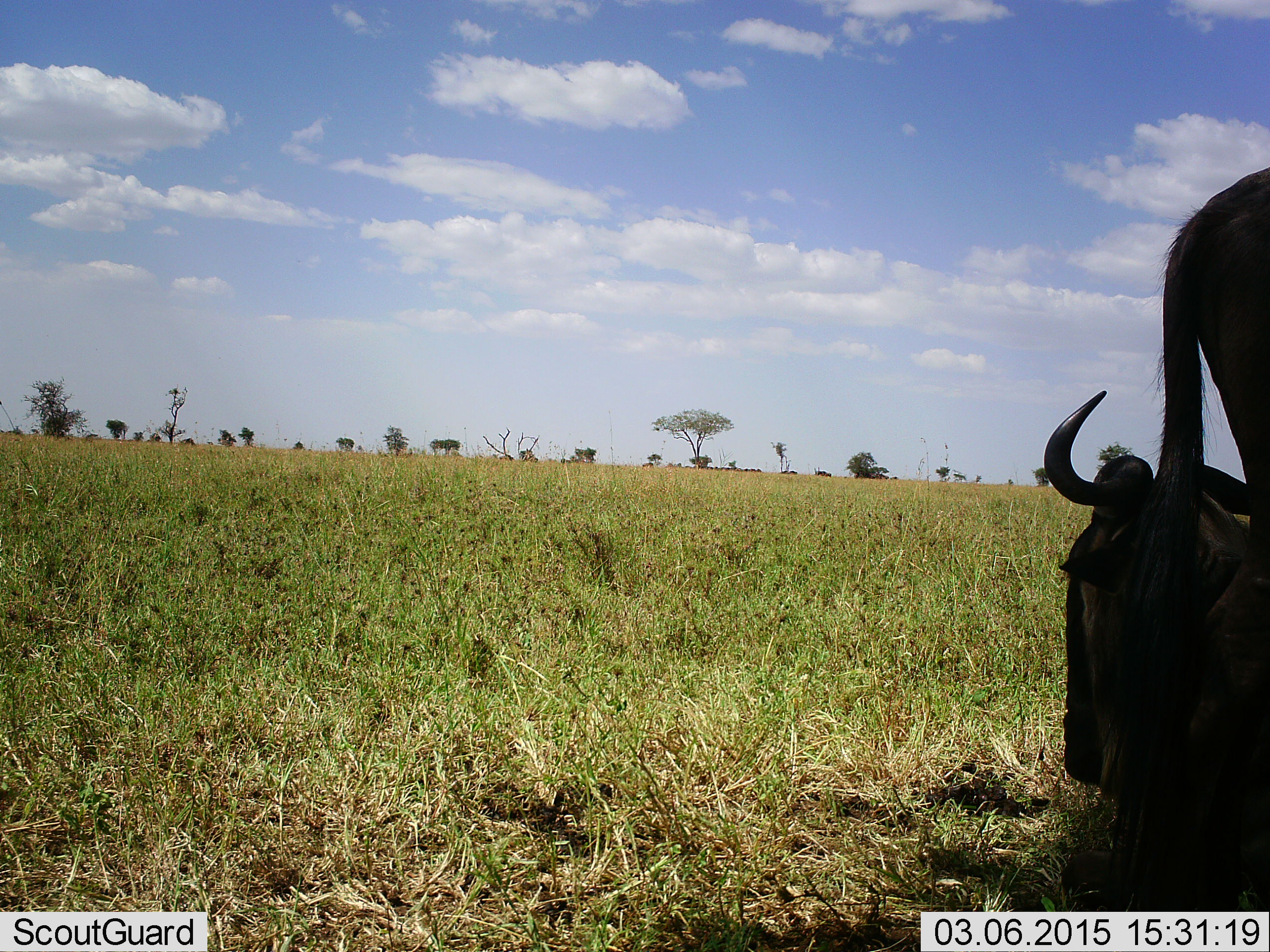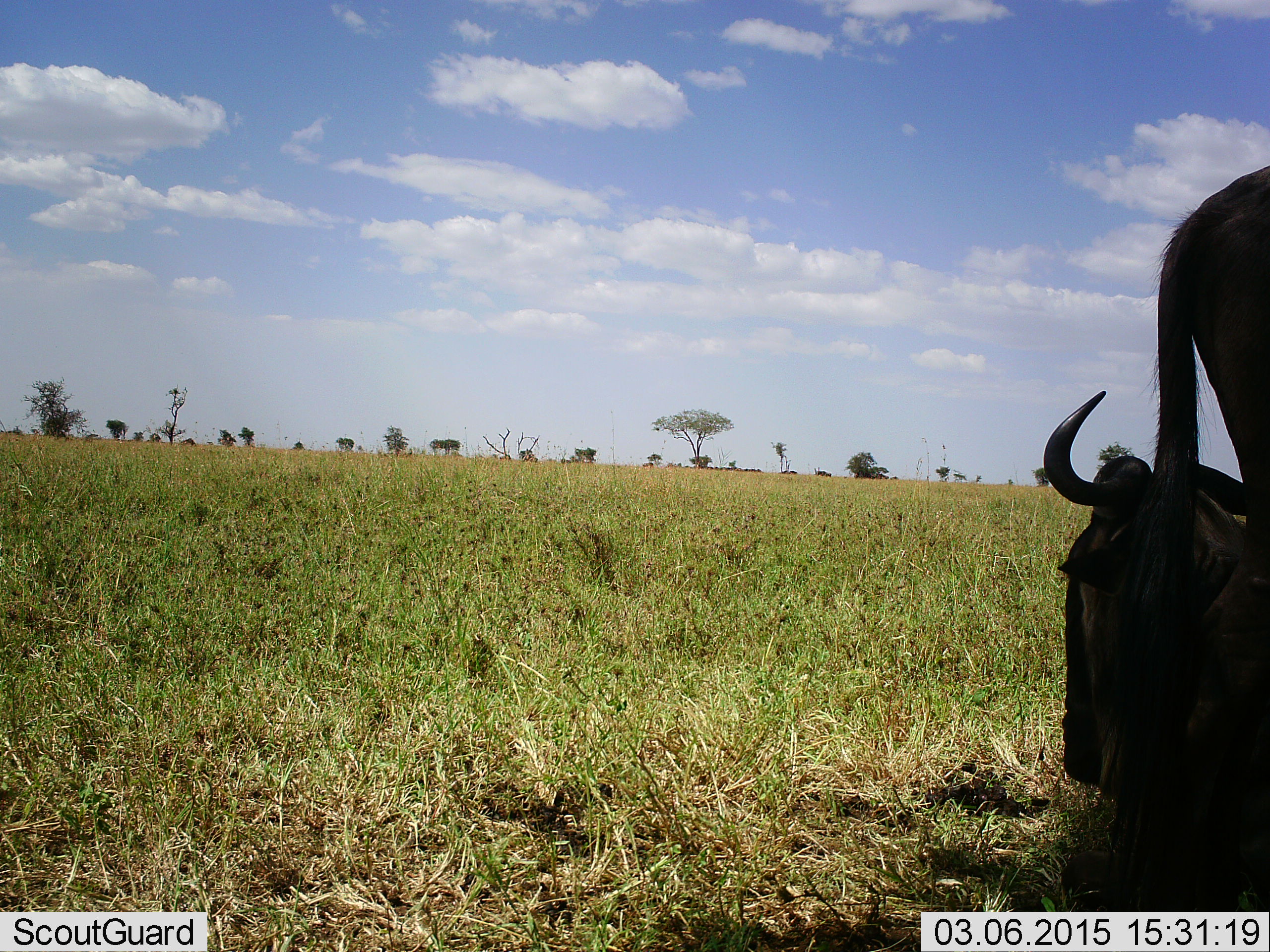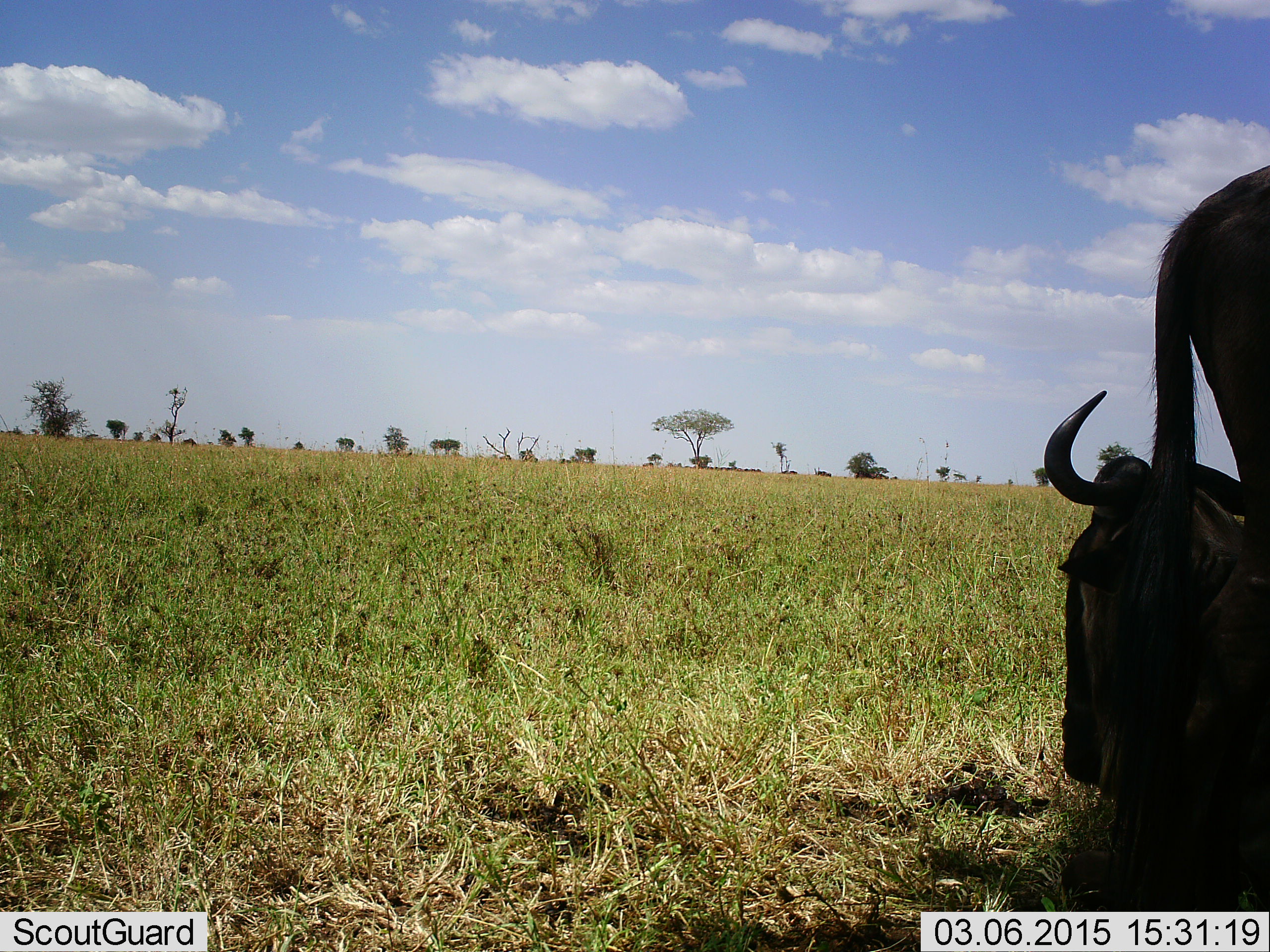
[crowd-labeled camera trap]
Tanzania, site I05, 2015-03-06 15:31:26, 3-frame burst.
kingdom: Animalia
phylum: Chordata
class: Mammalia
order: Artiodactyla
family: Bovidae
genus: Connochaetes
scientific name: Connochaetes taurinus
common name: blue wildebeest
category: wildebeest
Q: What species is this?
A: Wildebeest (blue wildebeest) (Connochaetes taurinus).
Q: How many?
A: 2.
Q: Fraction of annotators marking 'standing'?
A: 60%.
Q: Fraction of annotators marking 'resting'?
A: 100%.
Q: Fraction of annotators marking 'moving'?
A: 0%.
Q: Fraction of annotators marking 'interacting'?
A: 0%.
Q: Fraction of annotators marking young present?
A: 0%.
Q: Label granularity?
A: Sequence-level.